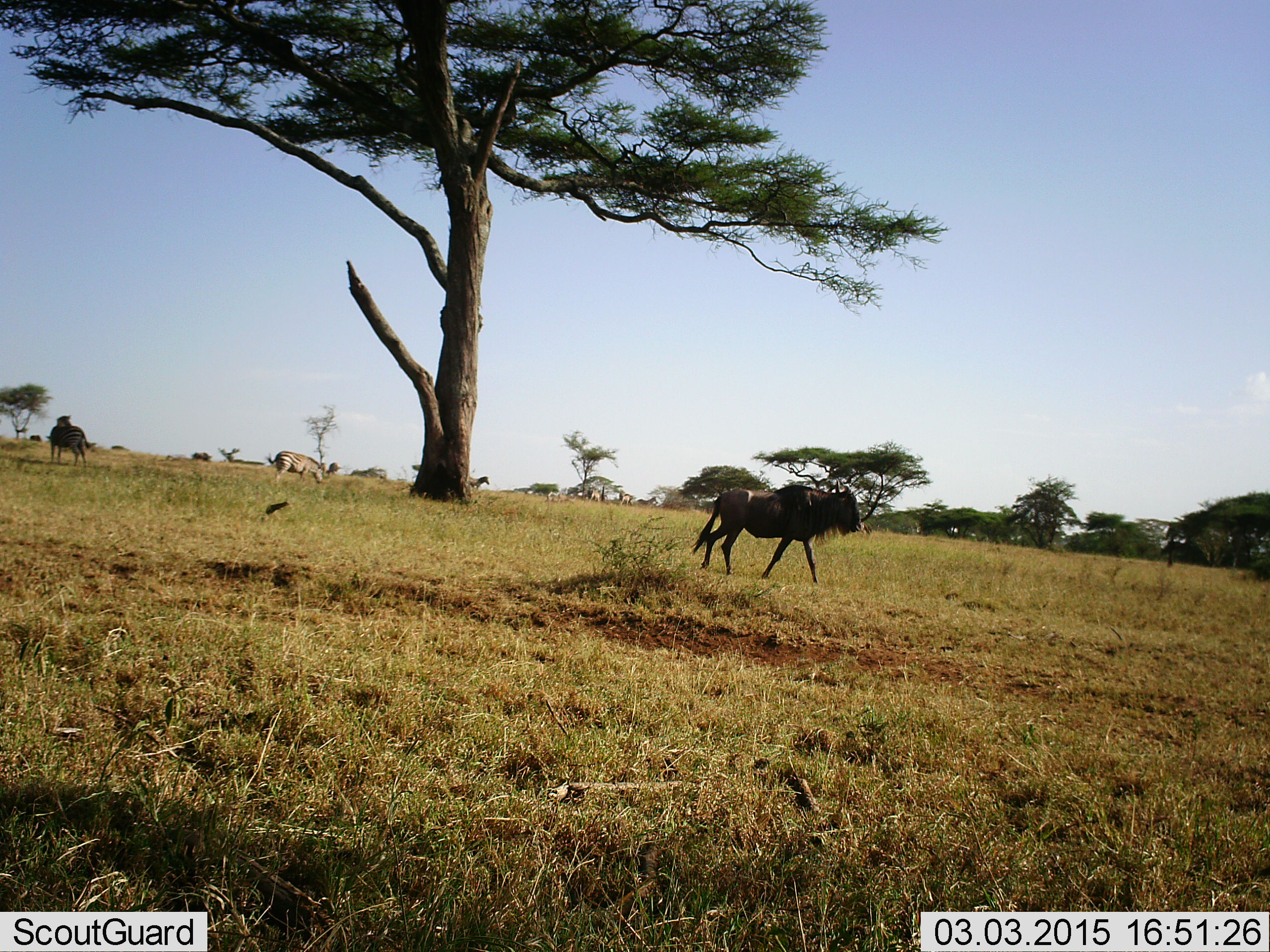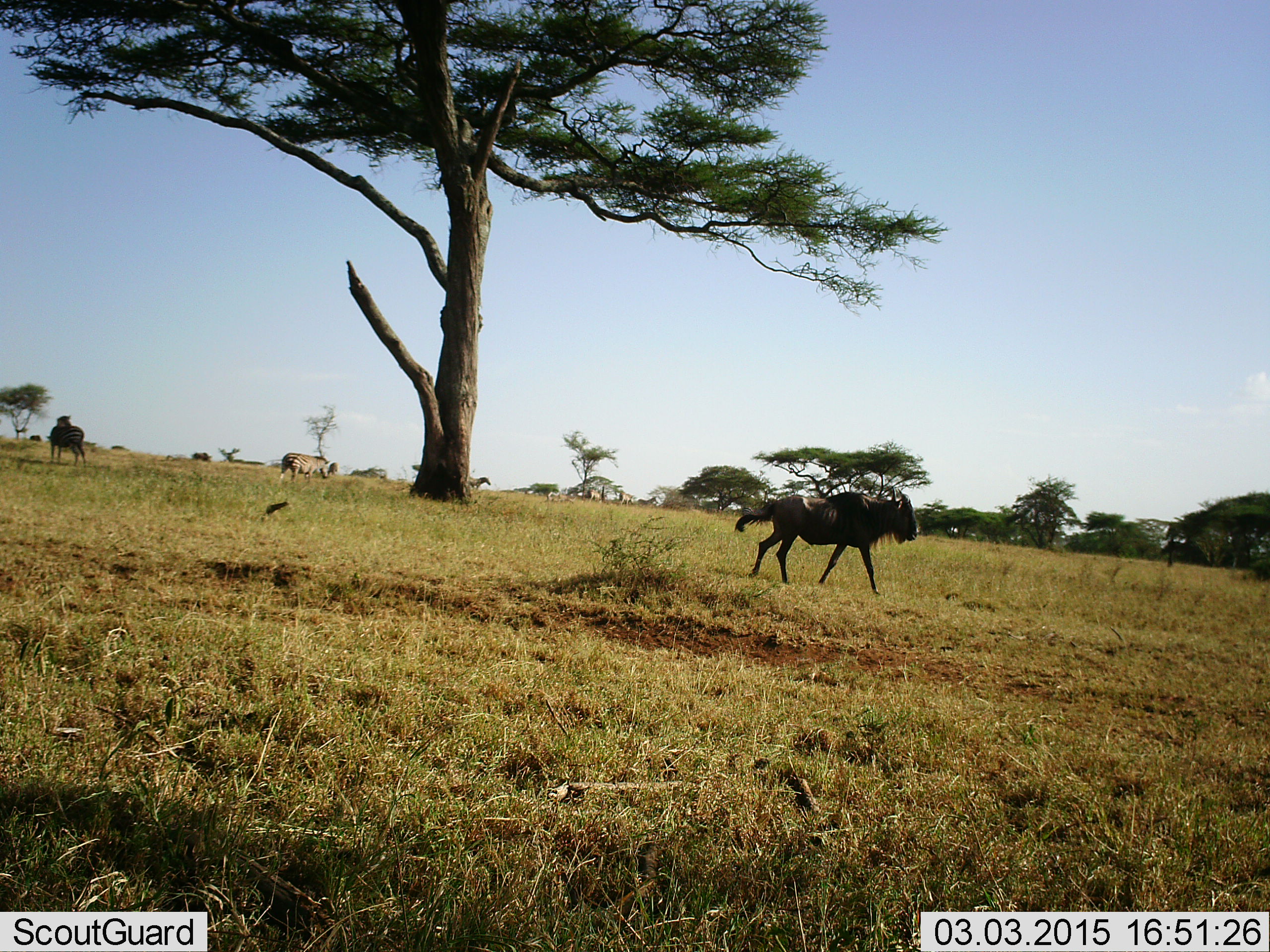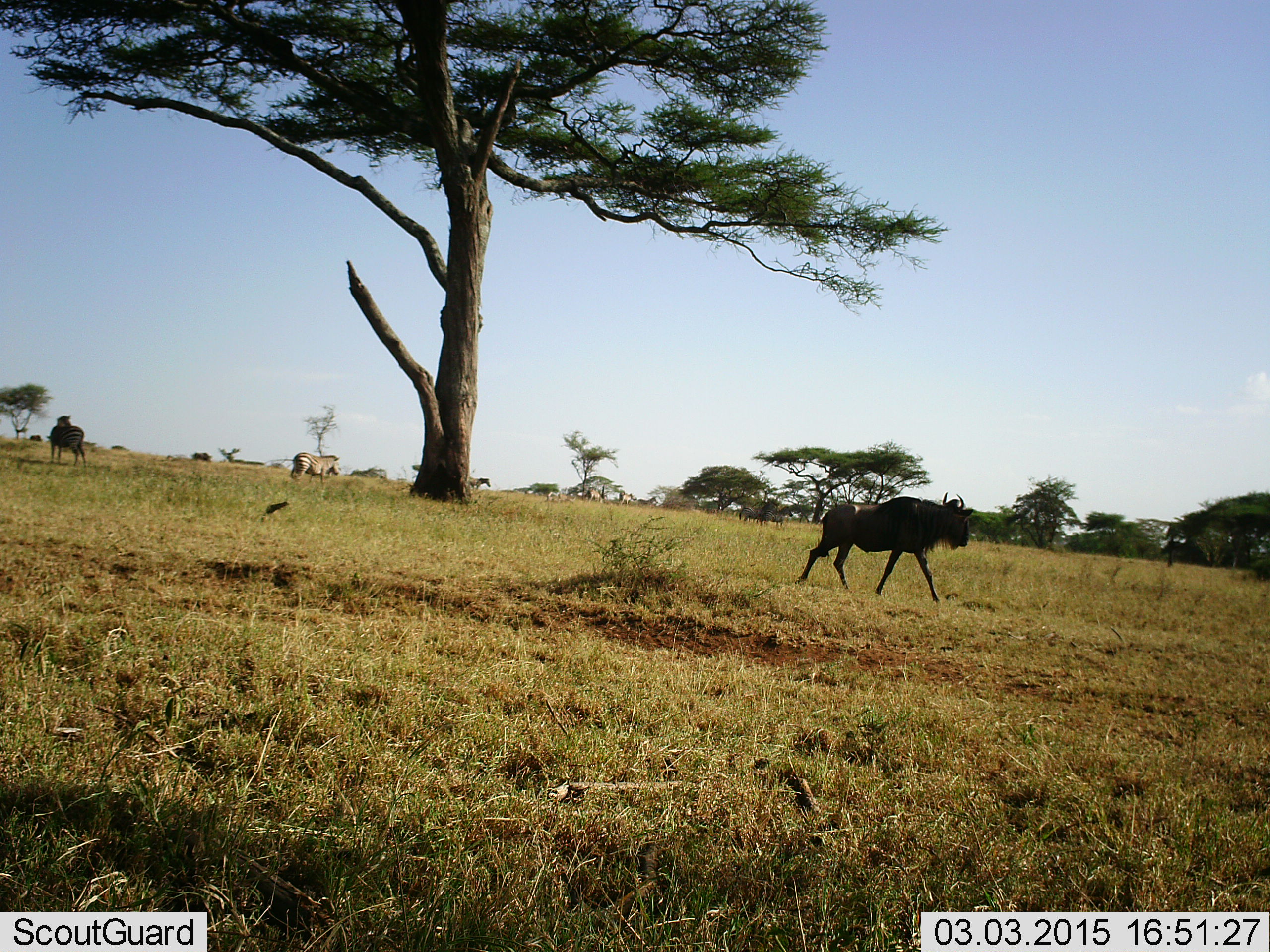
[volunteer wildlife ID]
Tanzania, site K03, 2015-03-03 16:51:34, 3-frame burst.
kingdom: Animalia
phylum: Chordata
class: Mammalia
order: Artiodactyla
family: Bovidae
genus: Connochaetes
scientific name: Connochaetes taurinus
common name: blue wildebeest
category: wildebeest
Wildebeest (blue wildebeest) (Connochaetes taurinus), count 2. Behavior (volunteer vote fractions): standing 35%, resting 0%, moving 100%, interacting 0%. Young present (vote fraction): 0%. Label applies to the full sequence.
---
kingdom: Animalia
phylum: Chordata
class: Mammalia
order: Perissodactyla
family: Equidae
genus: Equus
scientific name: Equus quagga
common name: plains zebra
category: zebra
Zebra (plains zebra) (Equus quagga), count 3. Behavior (volunteer vote fractions): standing 80%, resting 0%, moving 50%, interacting 0%. Young present (vote fraction): 0%. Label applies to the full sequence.